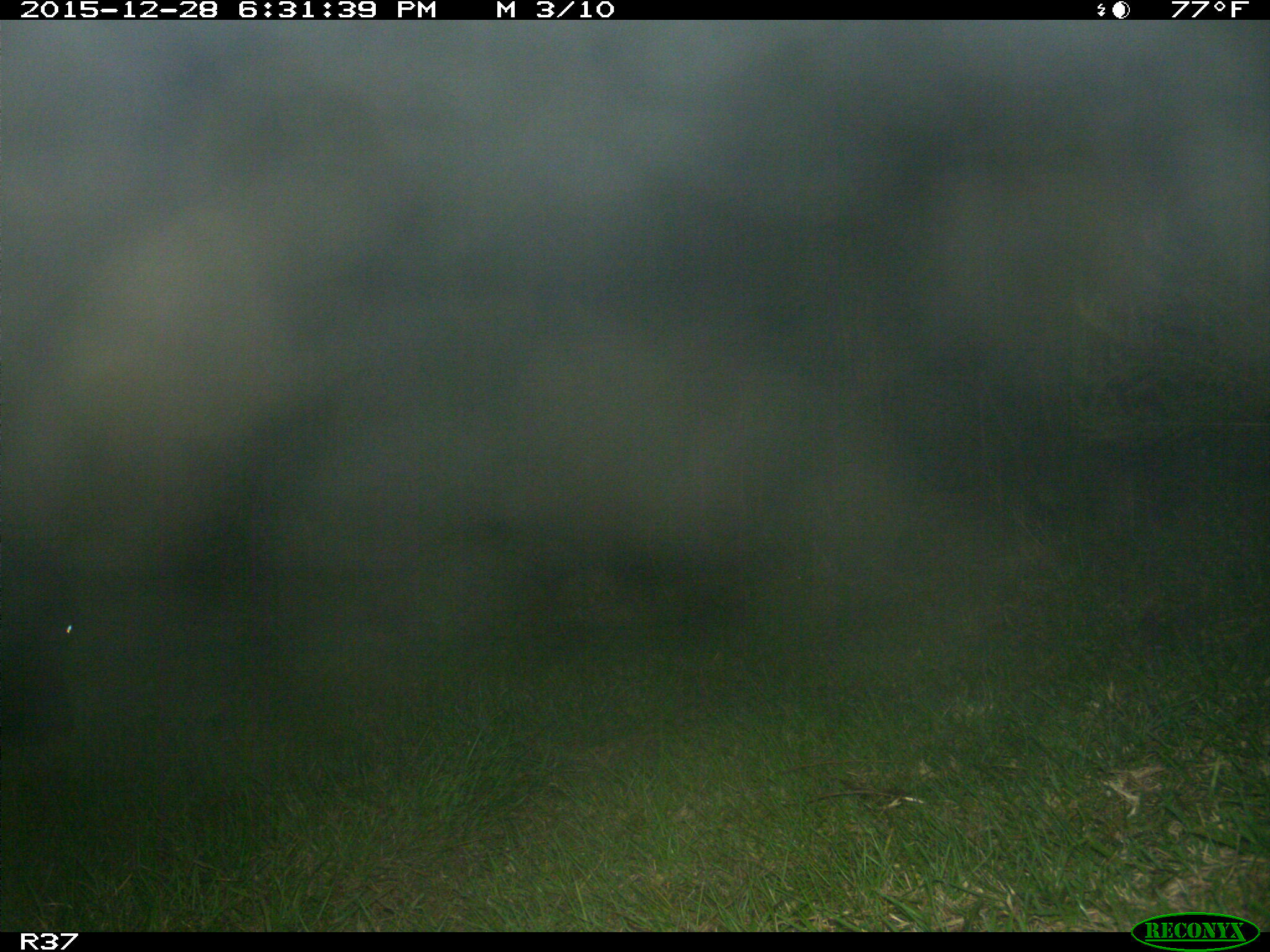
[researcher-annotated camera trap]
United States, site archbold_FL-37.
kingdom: Animalia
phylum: Chordata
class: Mammalia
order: Artiodactyla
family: Bovidae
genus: Bos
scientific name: Bos taurus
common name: domestic cow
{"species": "Bos taurus (domestic cow)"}